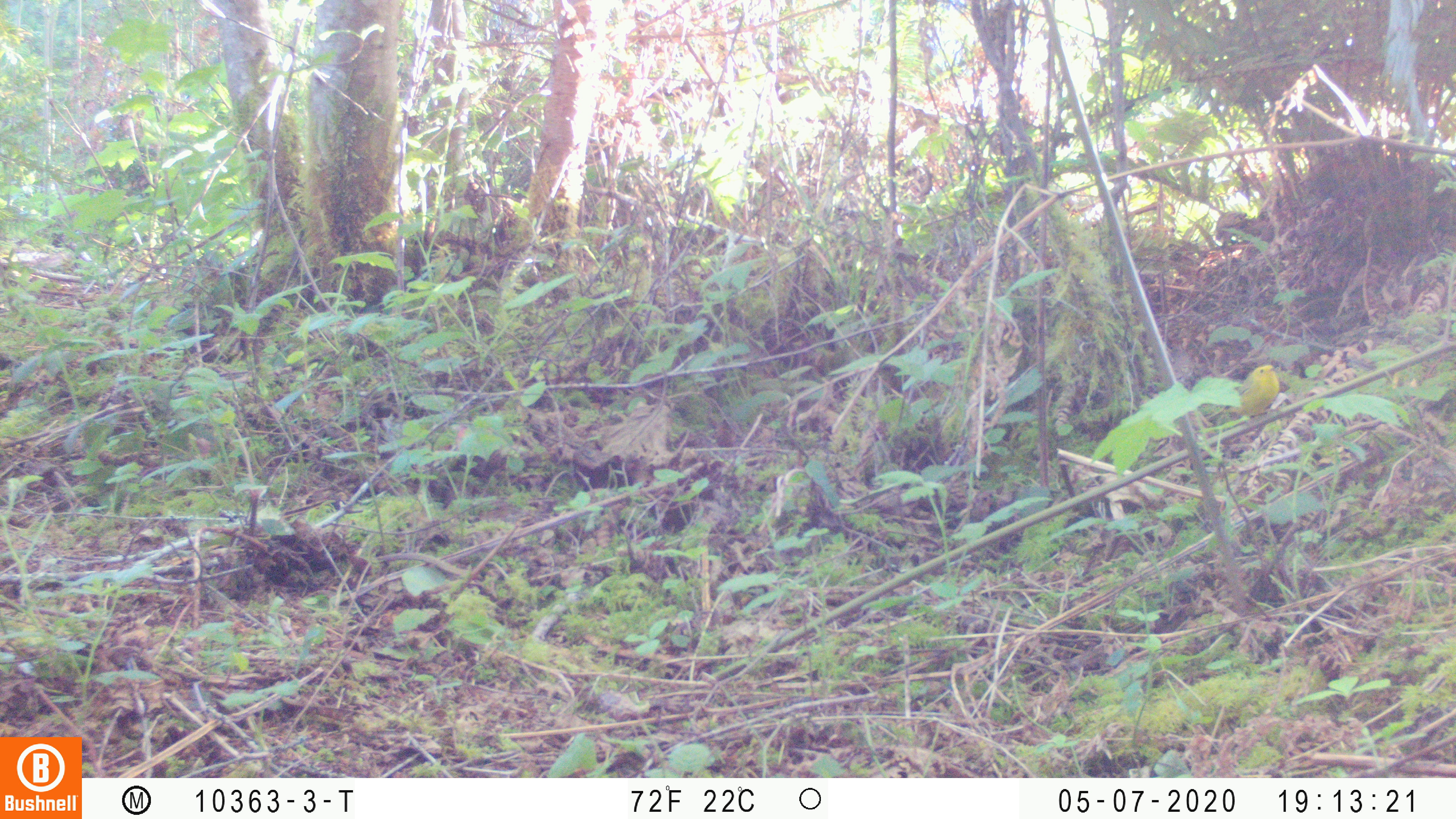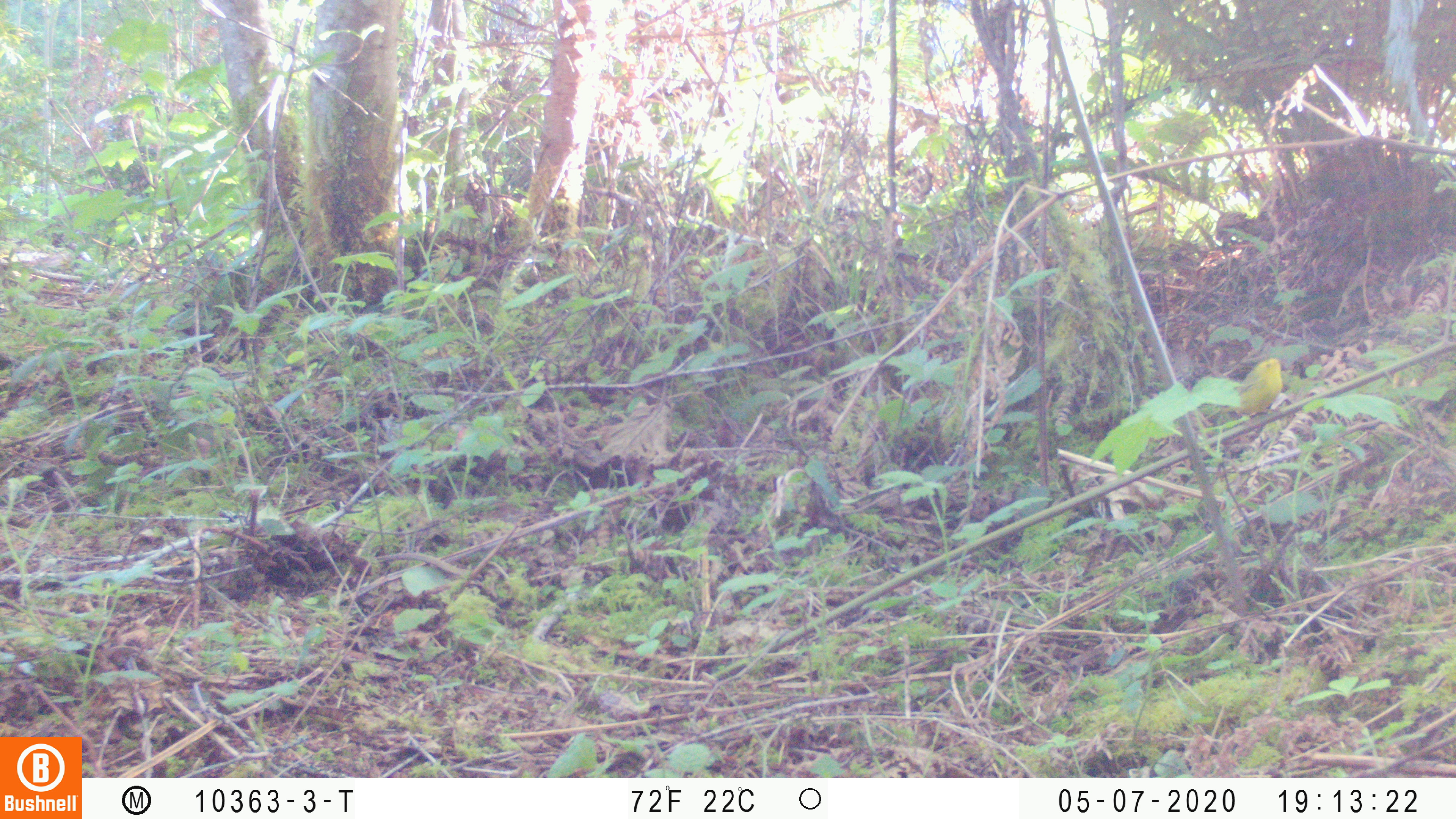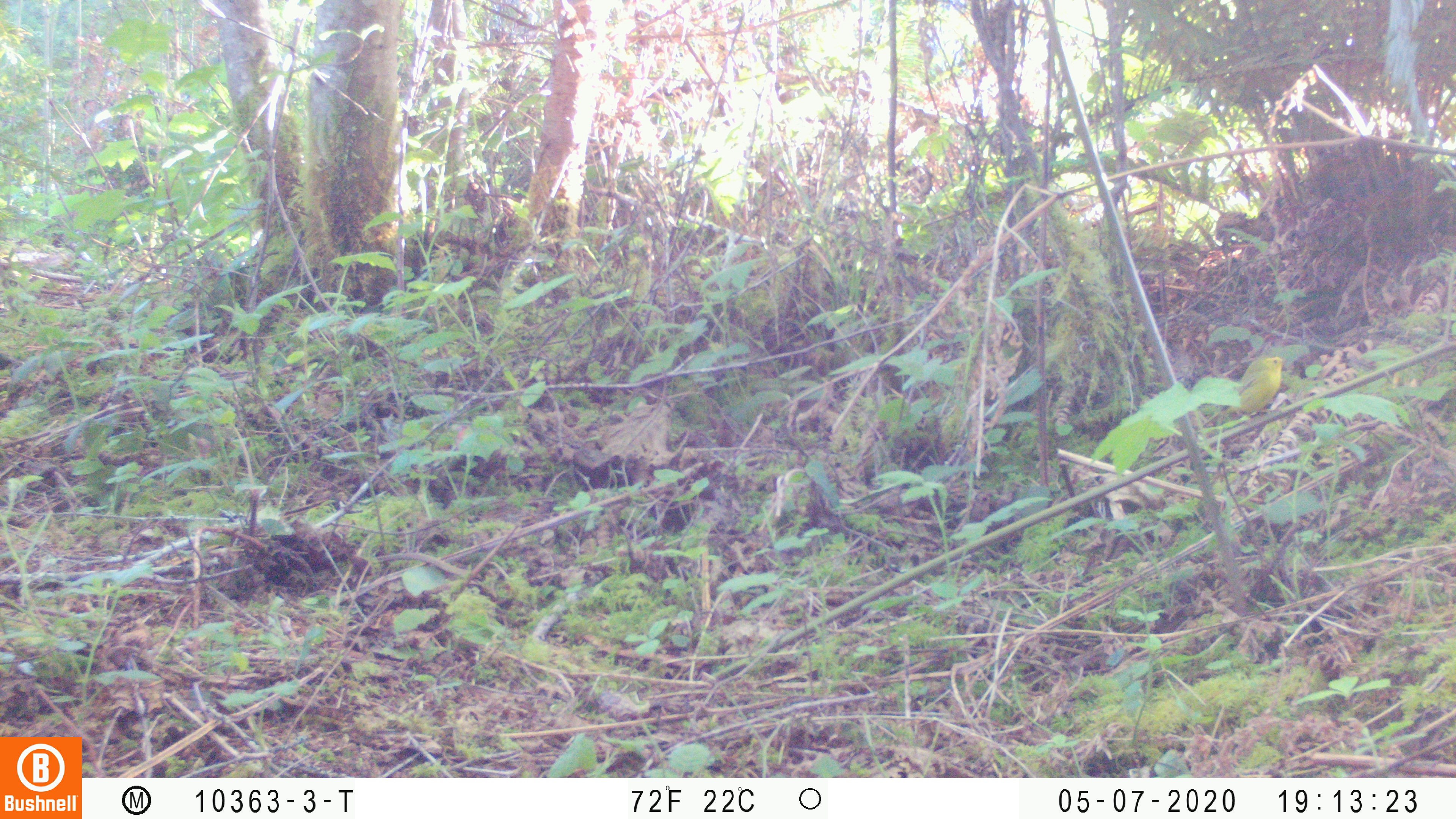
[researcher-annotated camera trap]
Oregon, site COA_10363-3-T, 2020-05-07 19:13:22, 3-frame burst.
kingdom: Animalia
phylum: Chordata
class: Aves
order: Passeriformes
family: Parulidae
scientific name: Parulidae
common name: new world warblers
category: parulidae family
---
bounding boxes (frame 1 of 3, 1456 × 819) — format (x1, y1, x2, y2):
parulidae family: (1214, 349, 1290, 434)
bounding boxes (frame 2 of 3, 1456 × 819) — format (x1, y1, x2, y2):
parulidae family: (1206, 338, 1311, 430)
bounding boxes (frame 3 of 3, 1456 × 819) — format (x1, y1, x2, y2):
parulidae family: (1214, 345, 1314, 430)